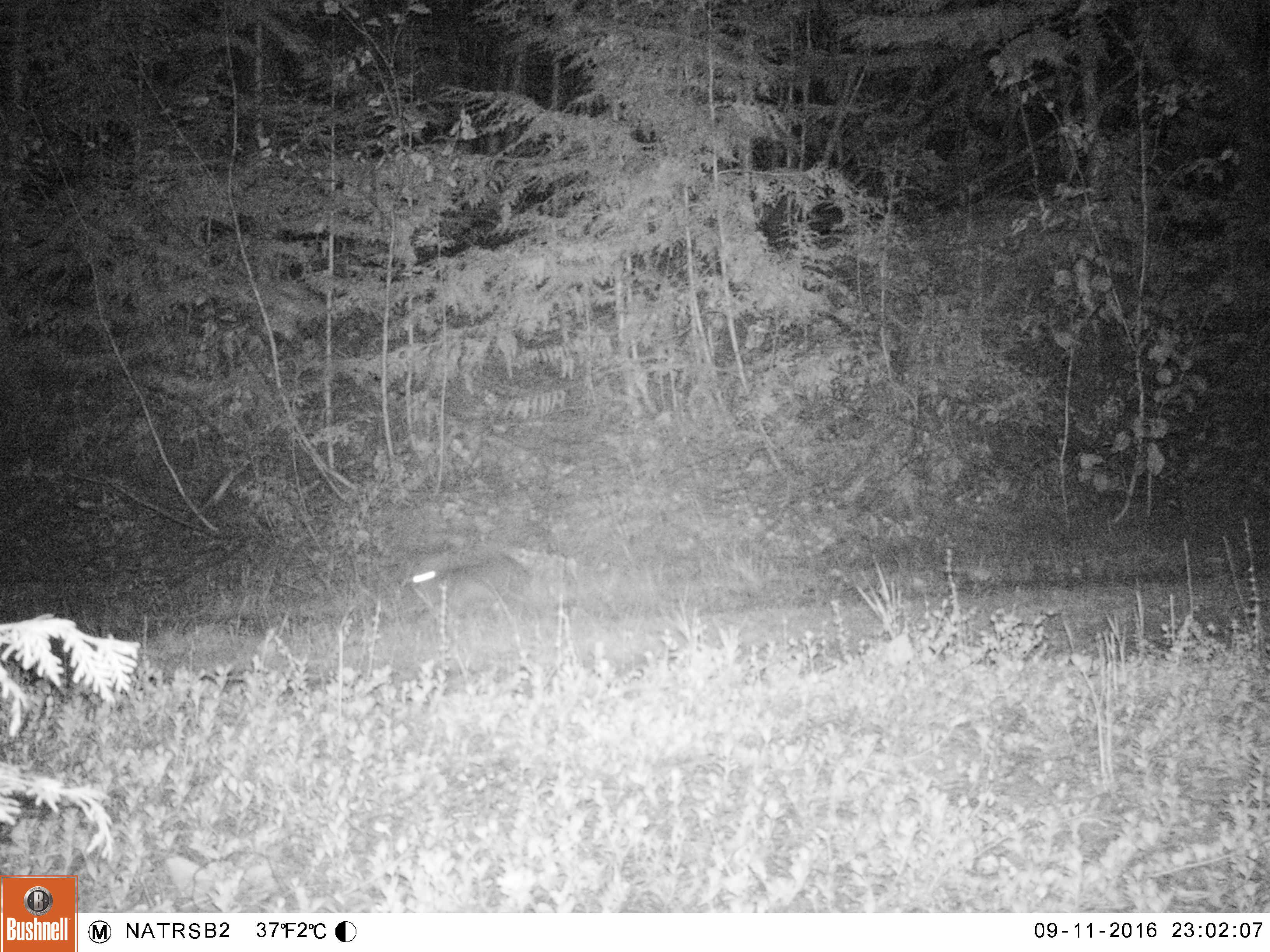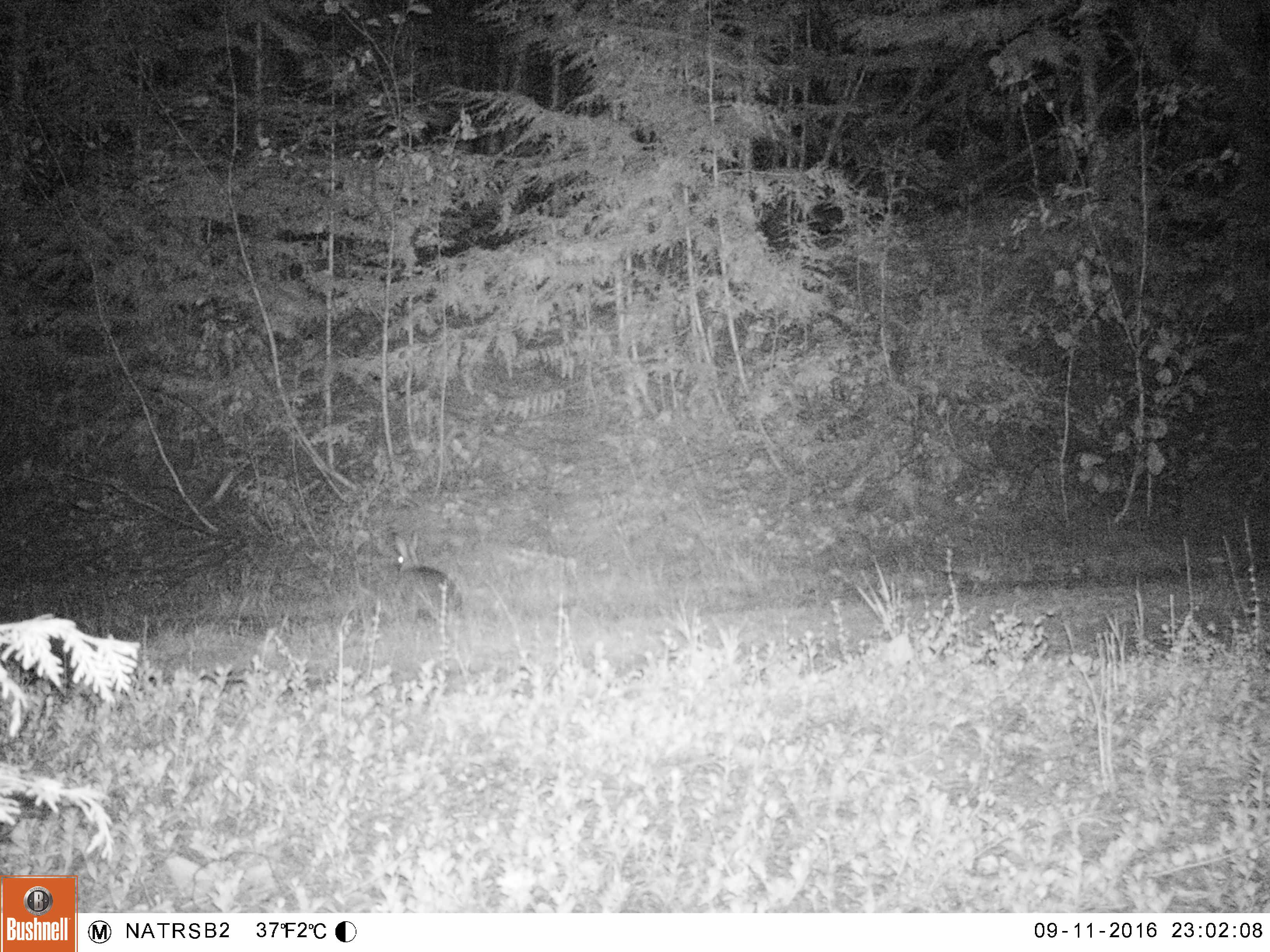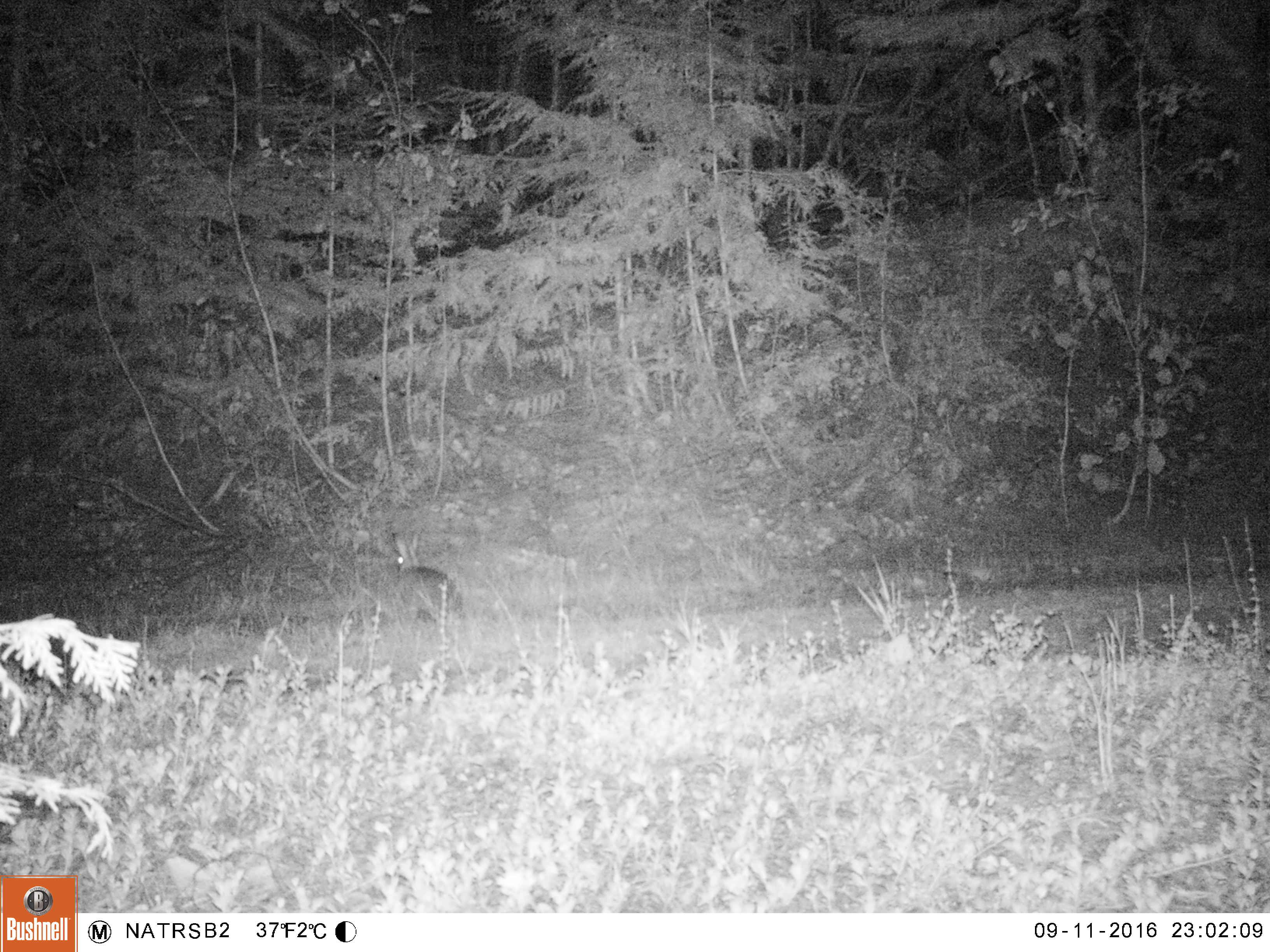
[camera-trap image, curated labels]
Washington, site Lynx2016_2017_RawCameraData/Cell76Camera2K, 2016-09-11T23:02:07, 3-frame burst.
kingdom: Animalia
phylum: Chordata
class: Mammalia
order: Lagomorpha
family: Leporidae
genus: Lepus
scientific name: Lepus americanus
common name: snowshoe hare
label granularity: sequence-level